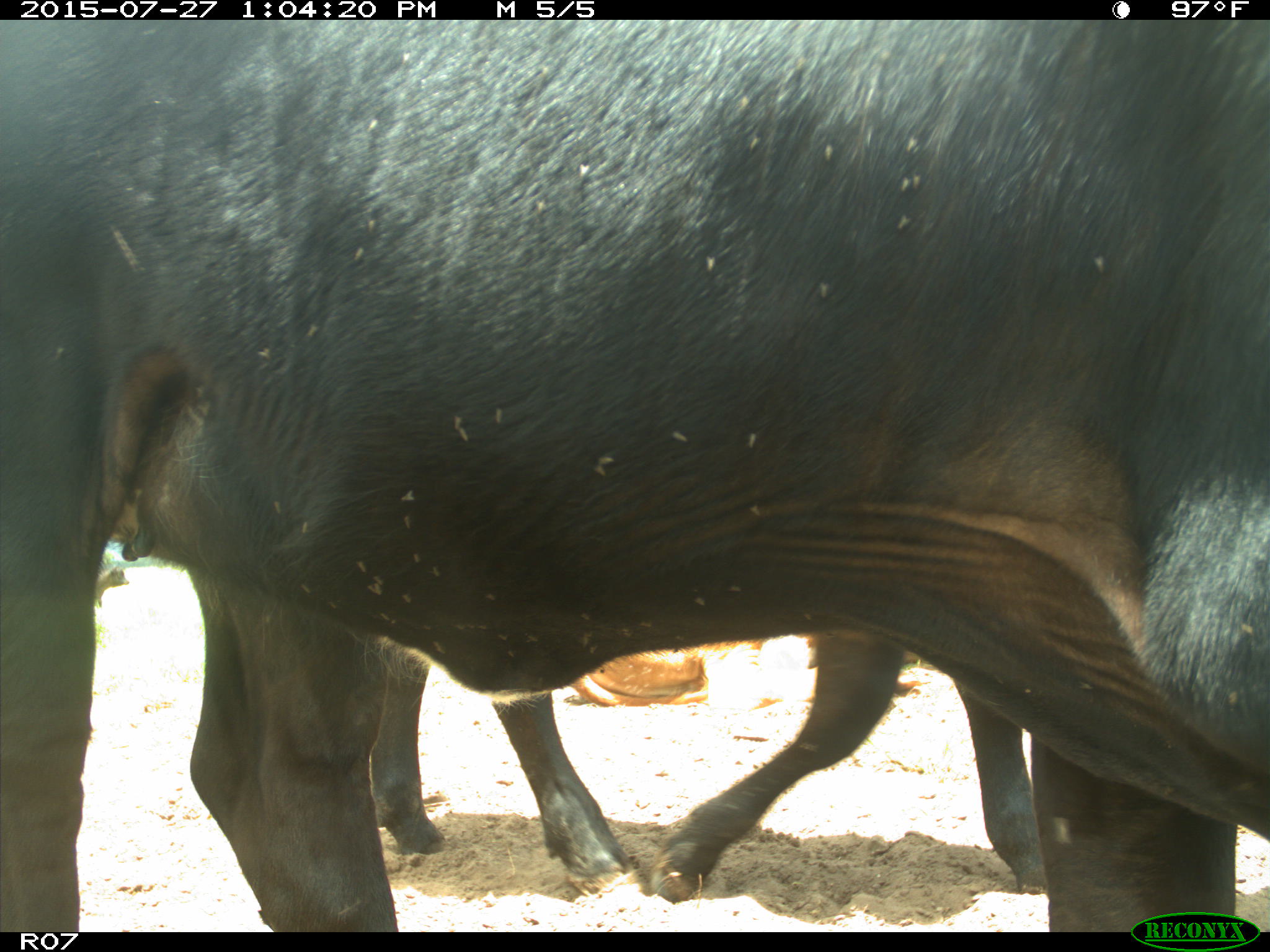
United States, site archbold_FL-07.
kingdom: Animalia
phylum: Chordata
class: Mammalia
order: Artiodactyla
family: Bovidae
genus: Bos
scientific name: Bos taurus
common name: domestic cow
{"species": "Bos taurus (domestic cow)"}